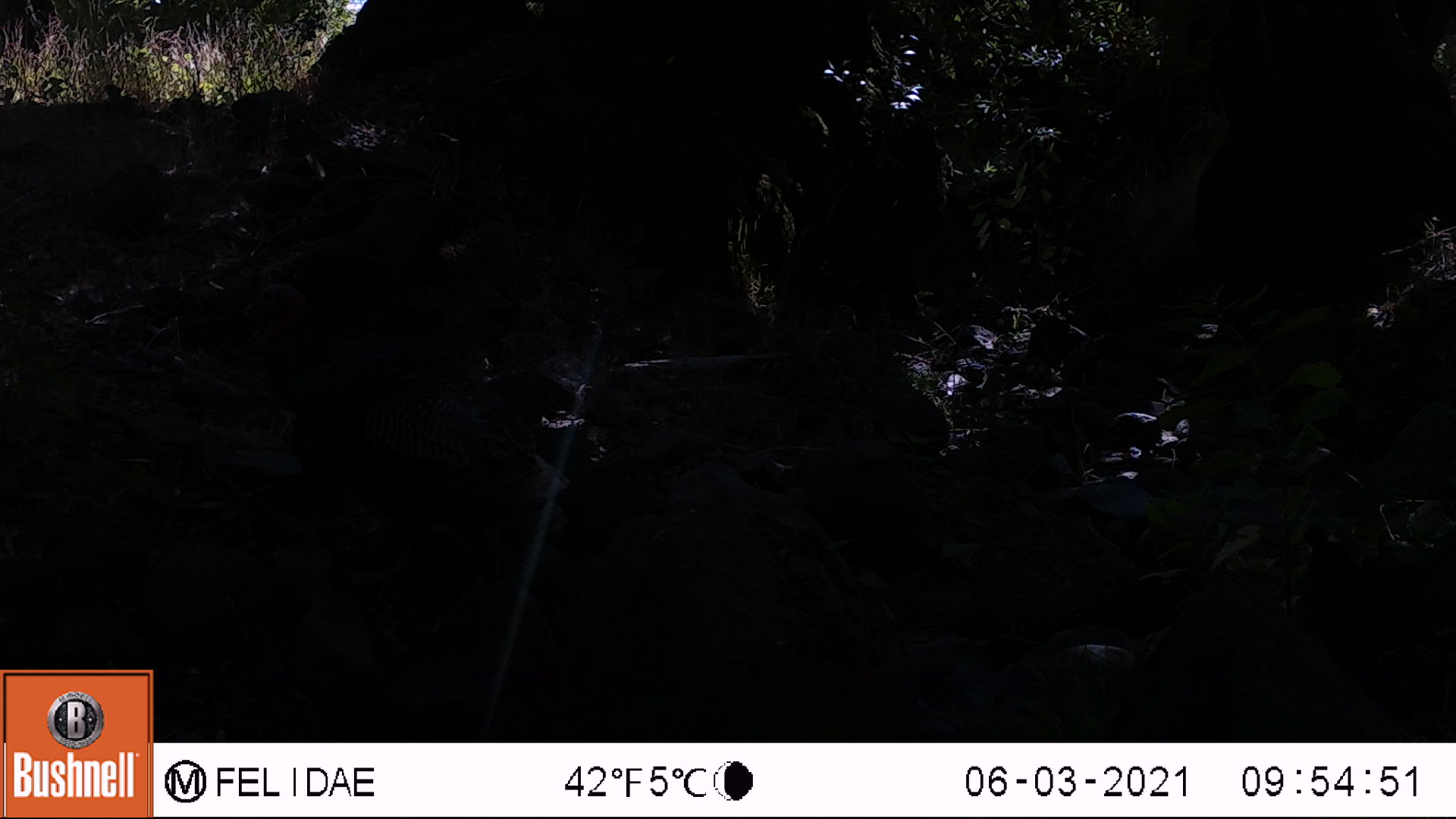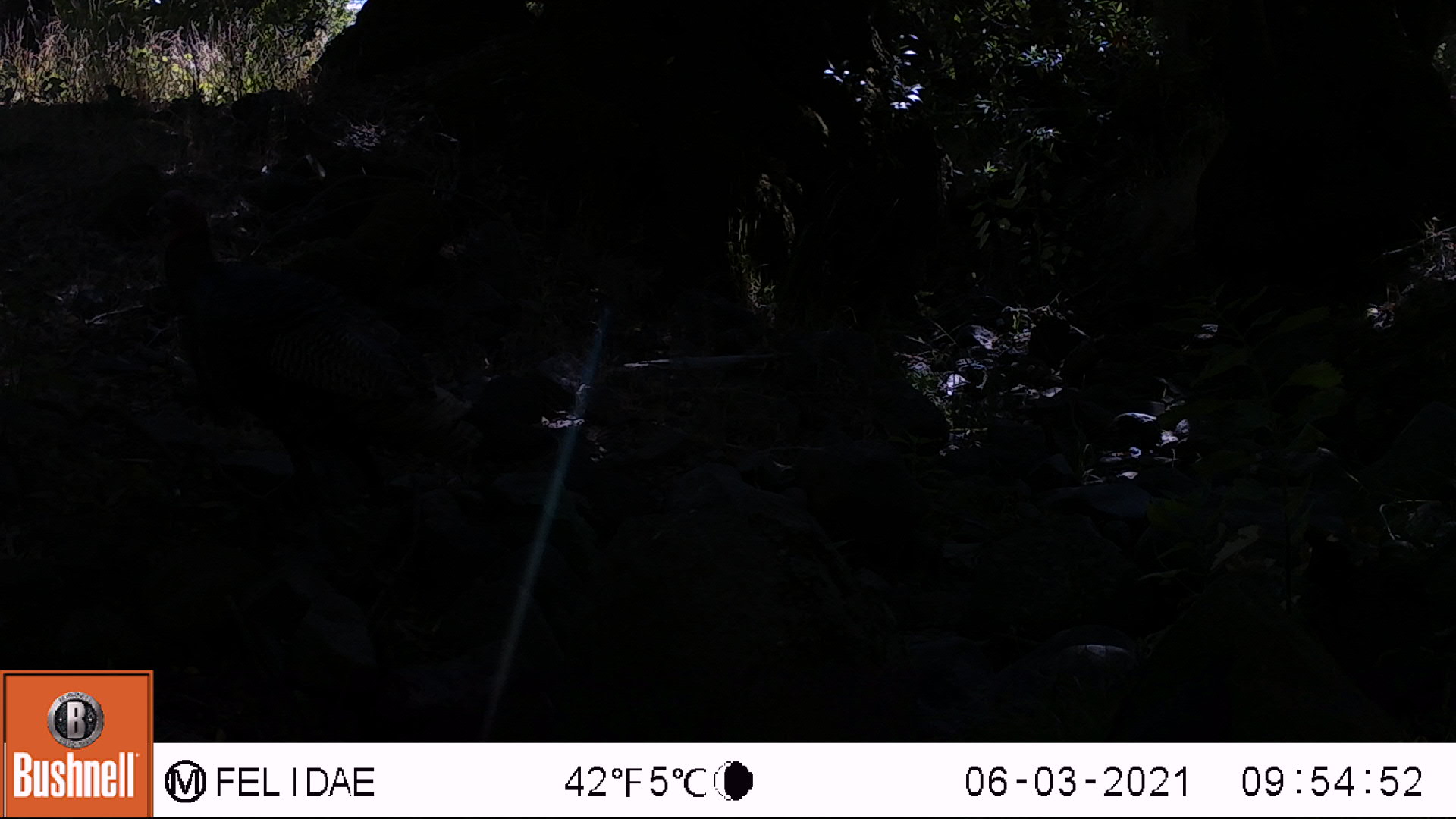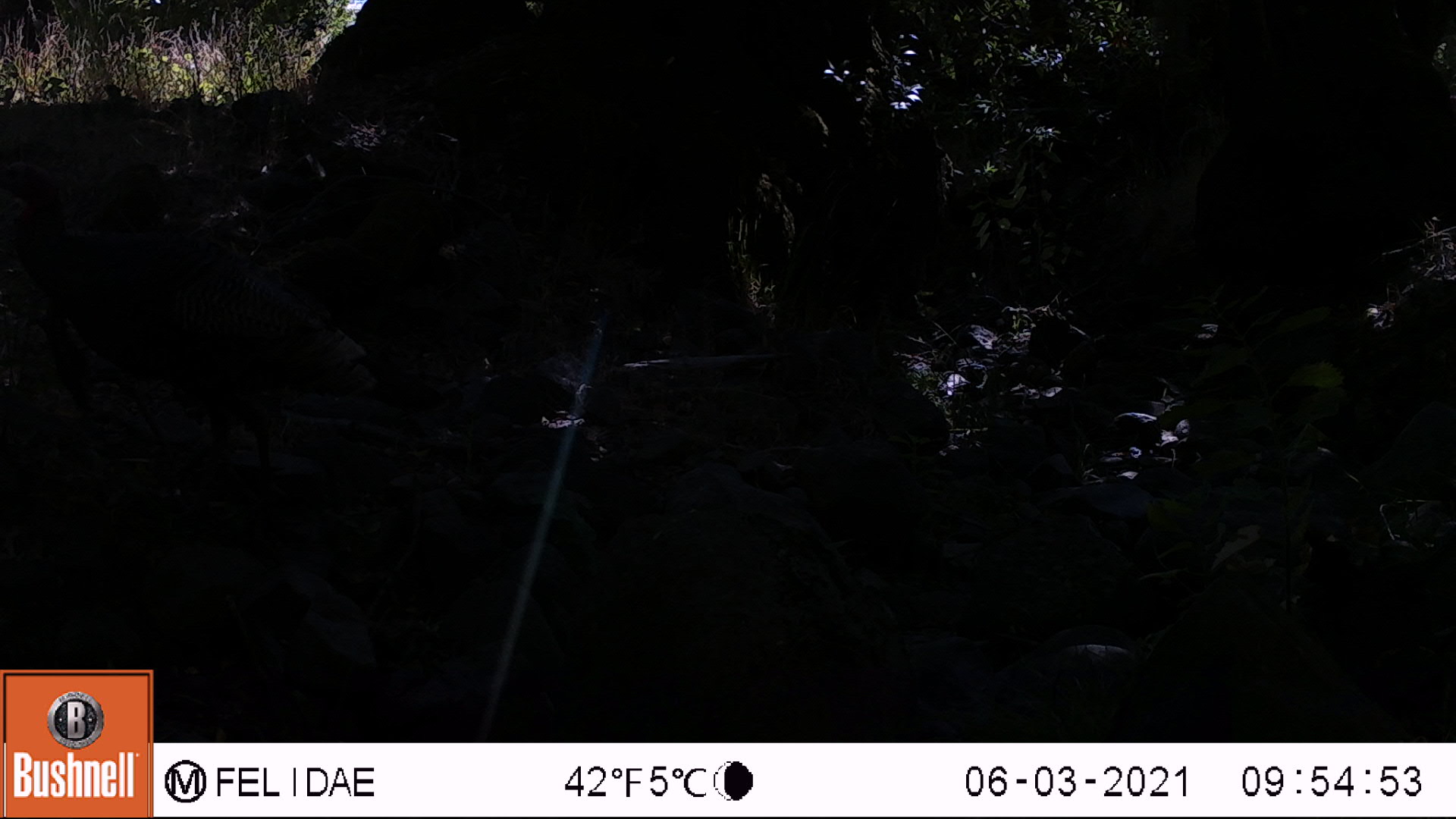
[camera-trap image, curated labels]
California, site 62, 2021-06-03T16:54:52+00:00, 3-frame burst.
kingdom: Animalia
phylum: Chordata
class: Aves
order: Galliformes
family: Phasianidae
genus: Meleagris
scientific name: Meleagris gallopavo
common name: turkey